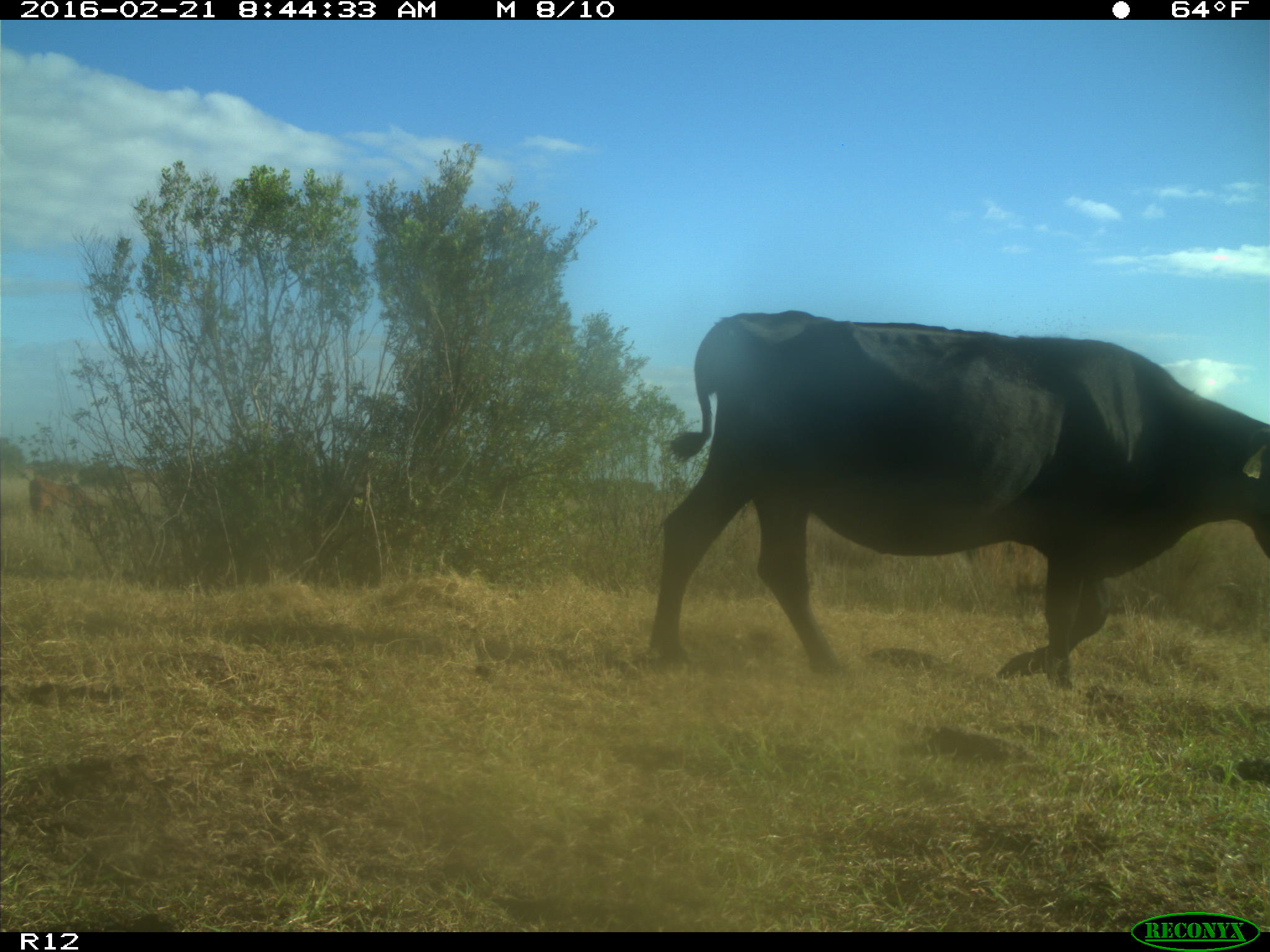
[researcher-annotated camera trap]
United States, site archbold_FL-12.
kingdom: Animalia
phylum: Chordata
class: Mammalia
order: Artiodactyla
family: Bovidae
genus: Bos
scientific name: Bos taurus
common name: domestic cow